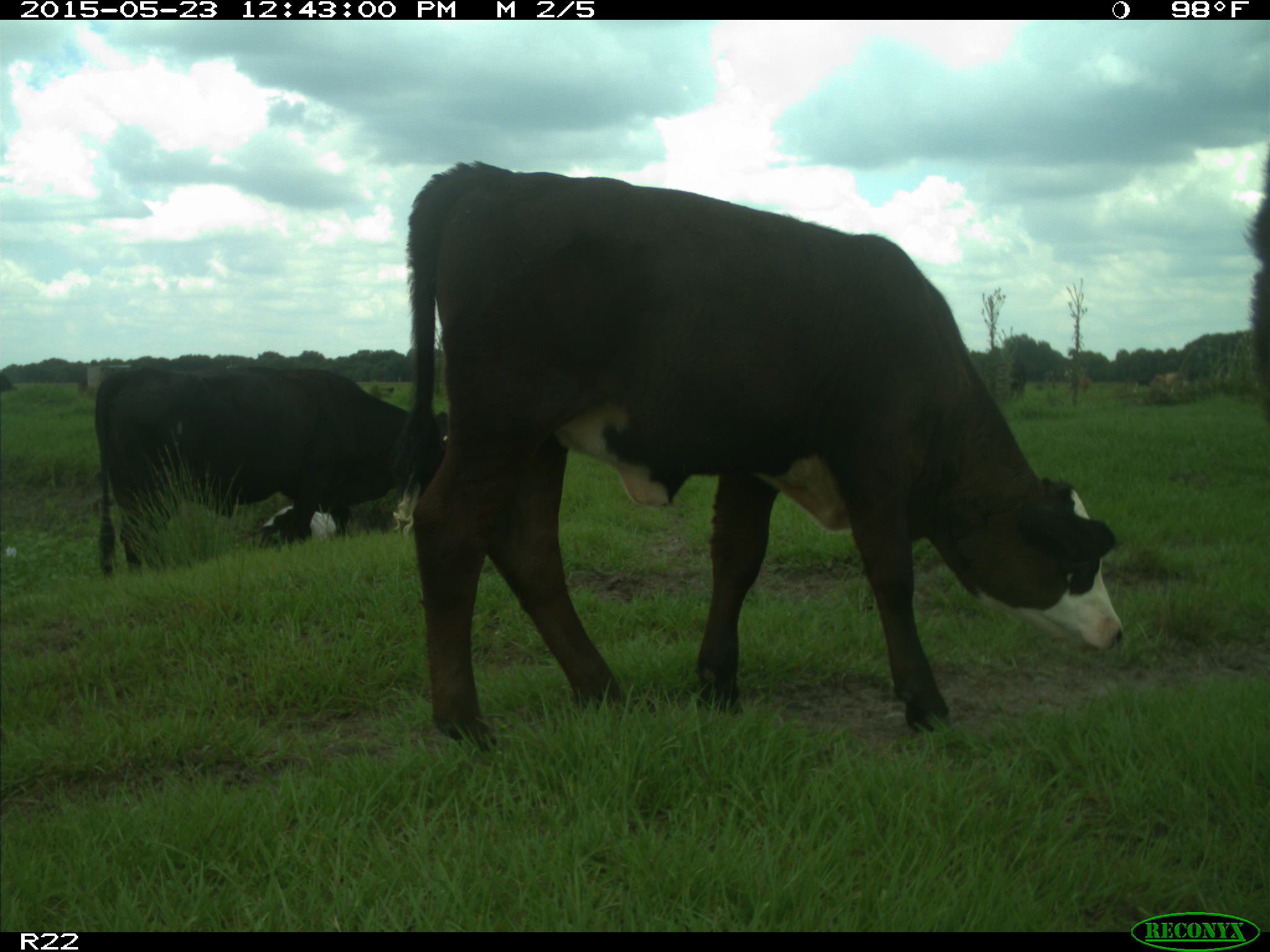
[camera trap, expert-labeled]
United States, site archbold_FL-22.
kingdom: Animalia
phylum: Chordata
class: Mammalia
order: Artiodactyla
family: Bovidae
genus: Bos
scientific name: Bos taurus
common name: domestic cow